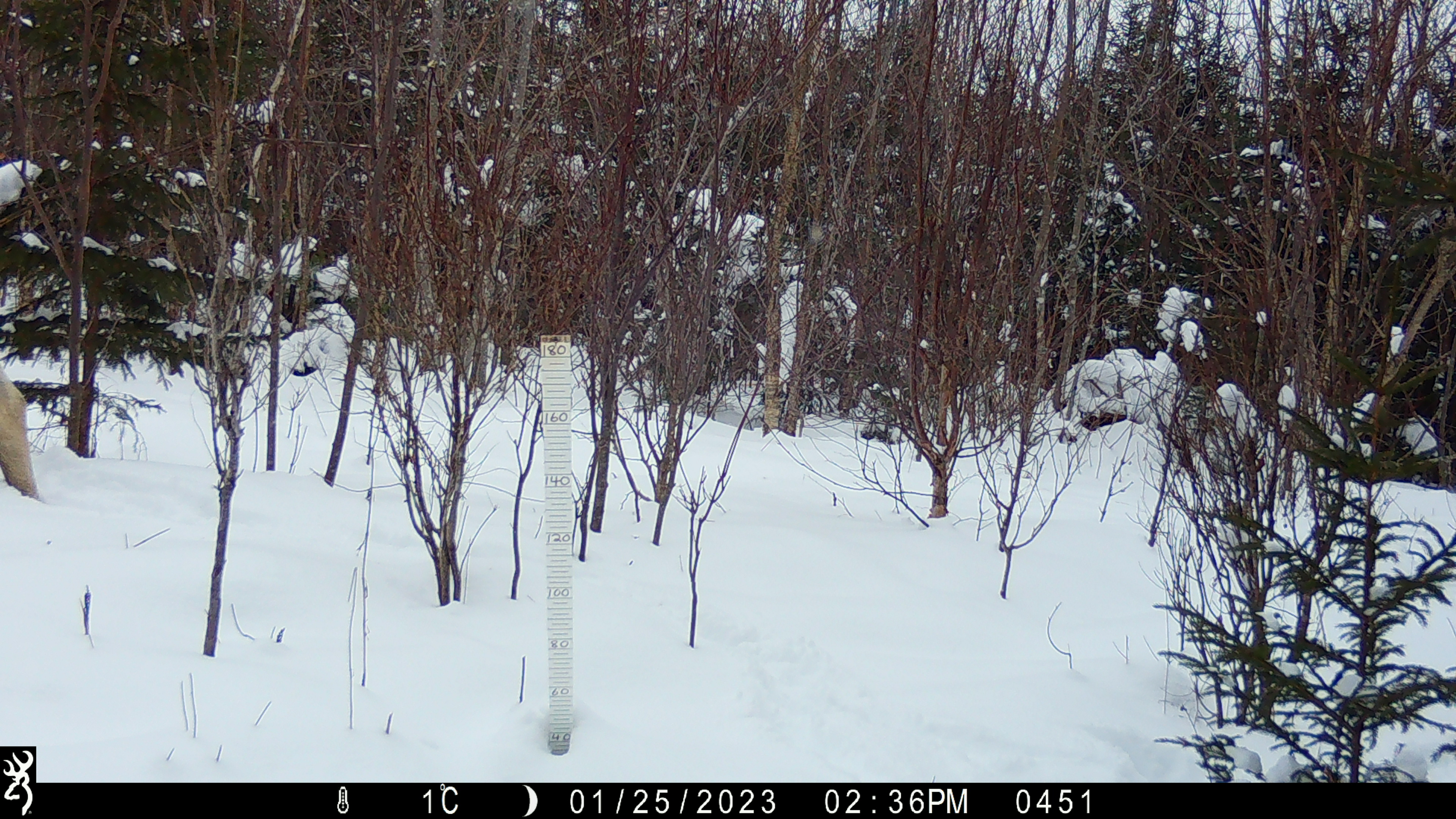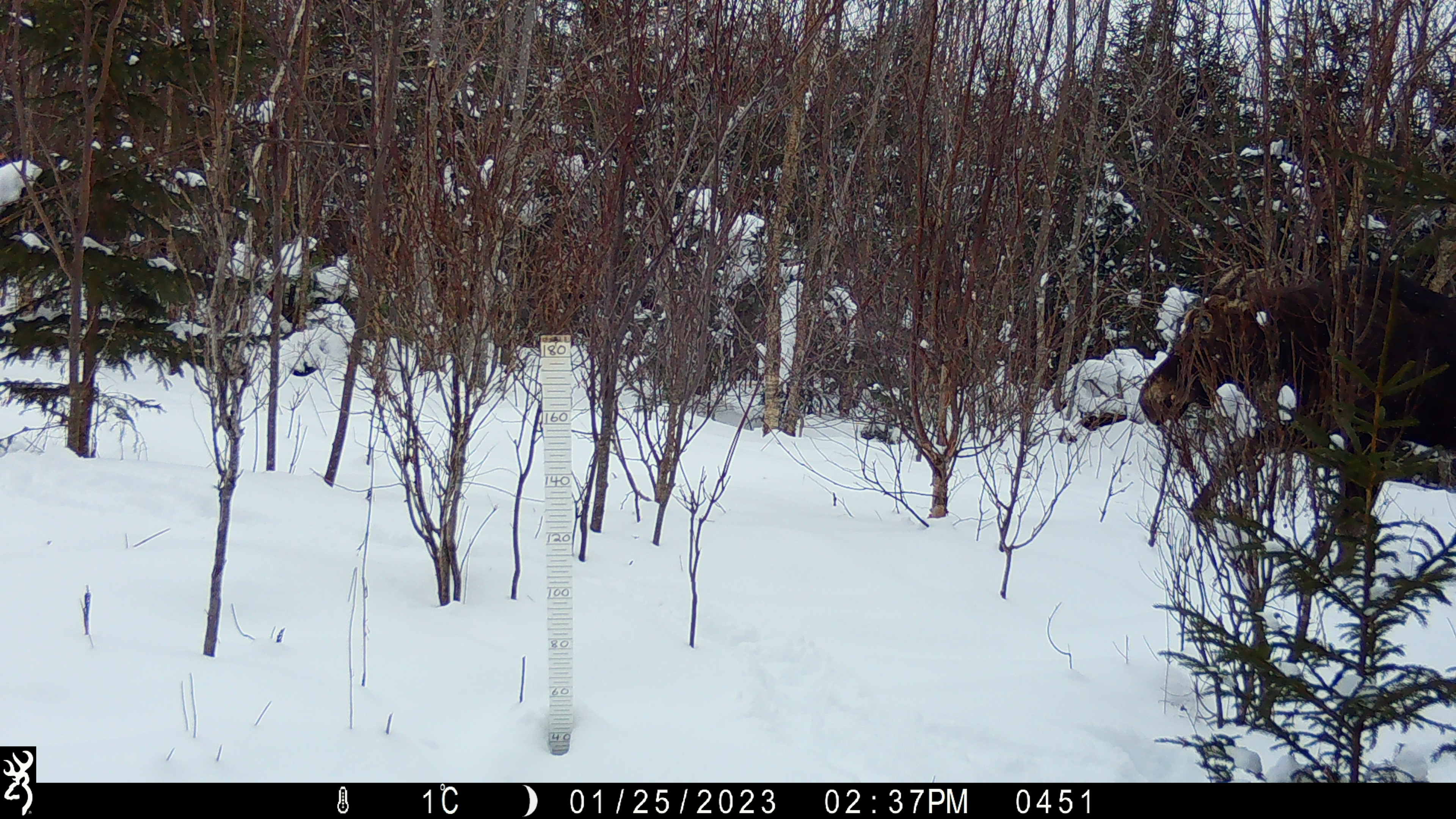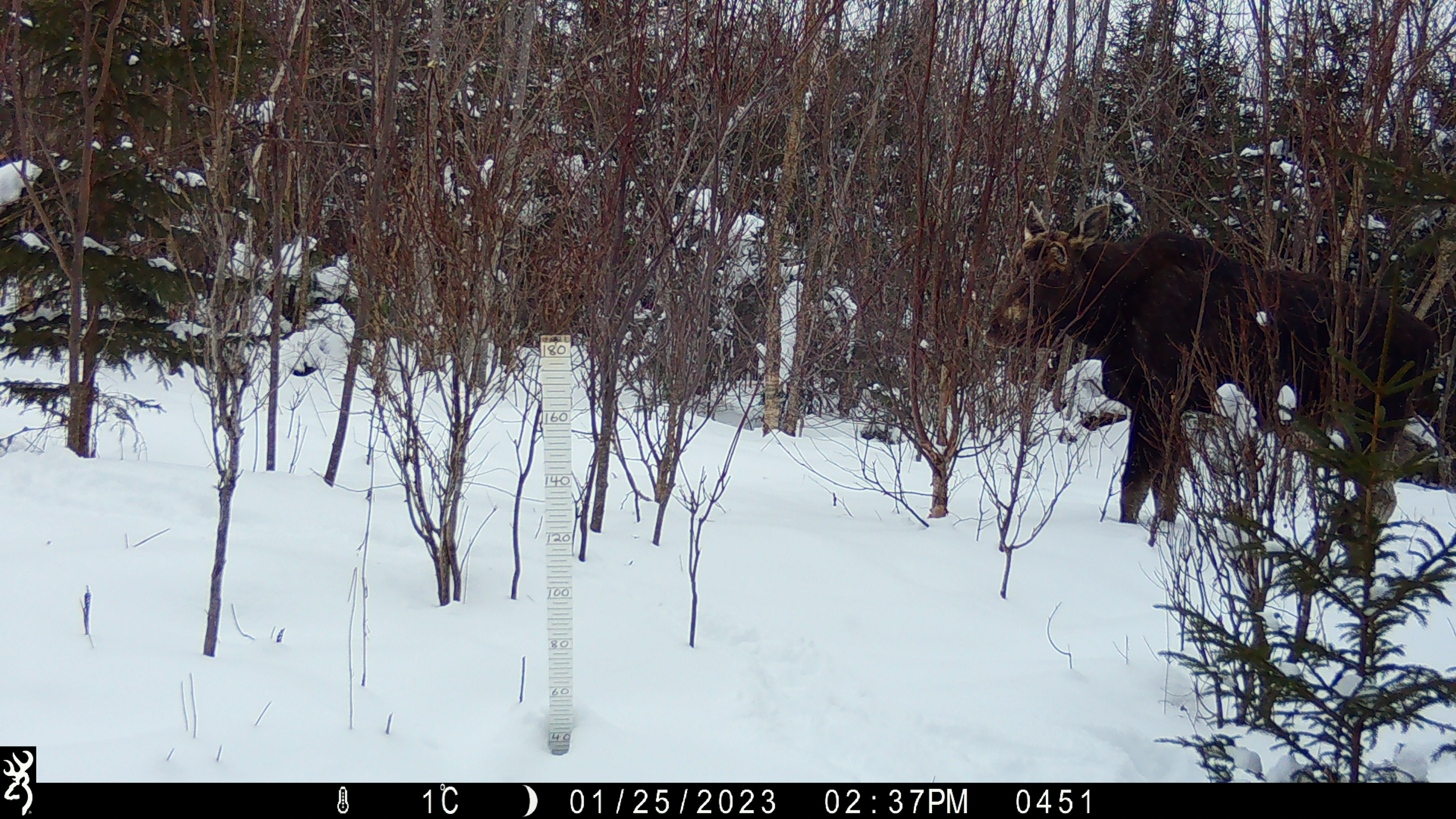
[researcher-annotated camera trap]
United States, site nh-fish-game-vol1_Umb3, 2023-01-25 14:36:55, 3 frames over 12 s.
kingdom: Animalia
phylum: Chordata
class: Mammalia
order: Artiodactyla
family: Cervidae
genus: Alces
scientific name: Alces alces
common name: moose